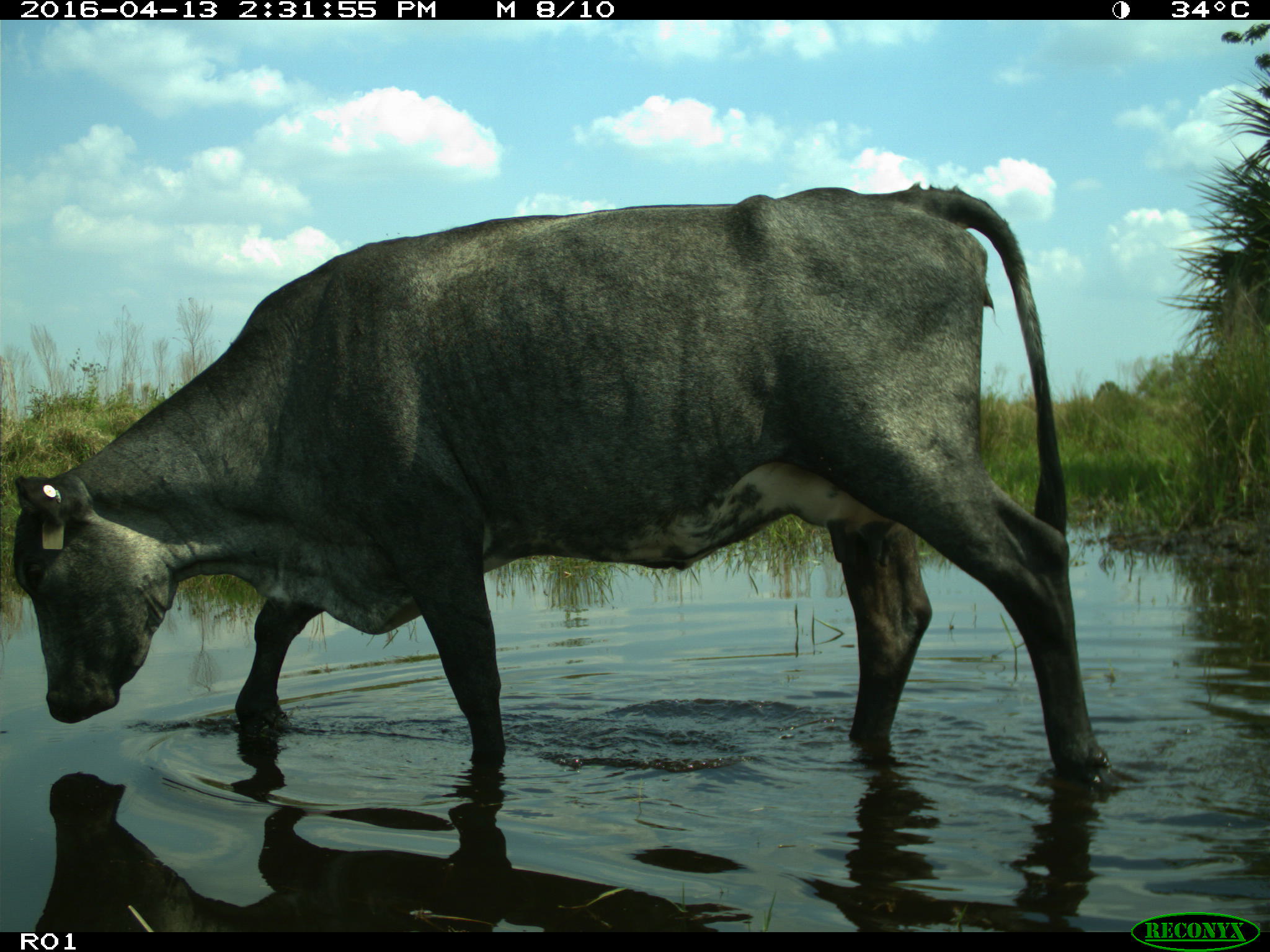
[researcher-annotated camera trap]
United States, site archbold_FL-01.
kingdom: Animalia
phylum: Chordata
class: Mammalia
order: Artiodactyla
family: Bovidae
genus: Bos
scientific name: Bos taurus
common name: domestic cow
Bos taurus (domestic cow).